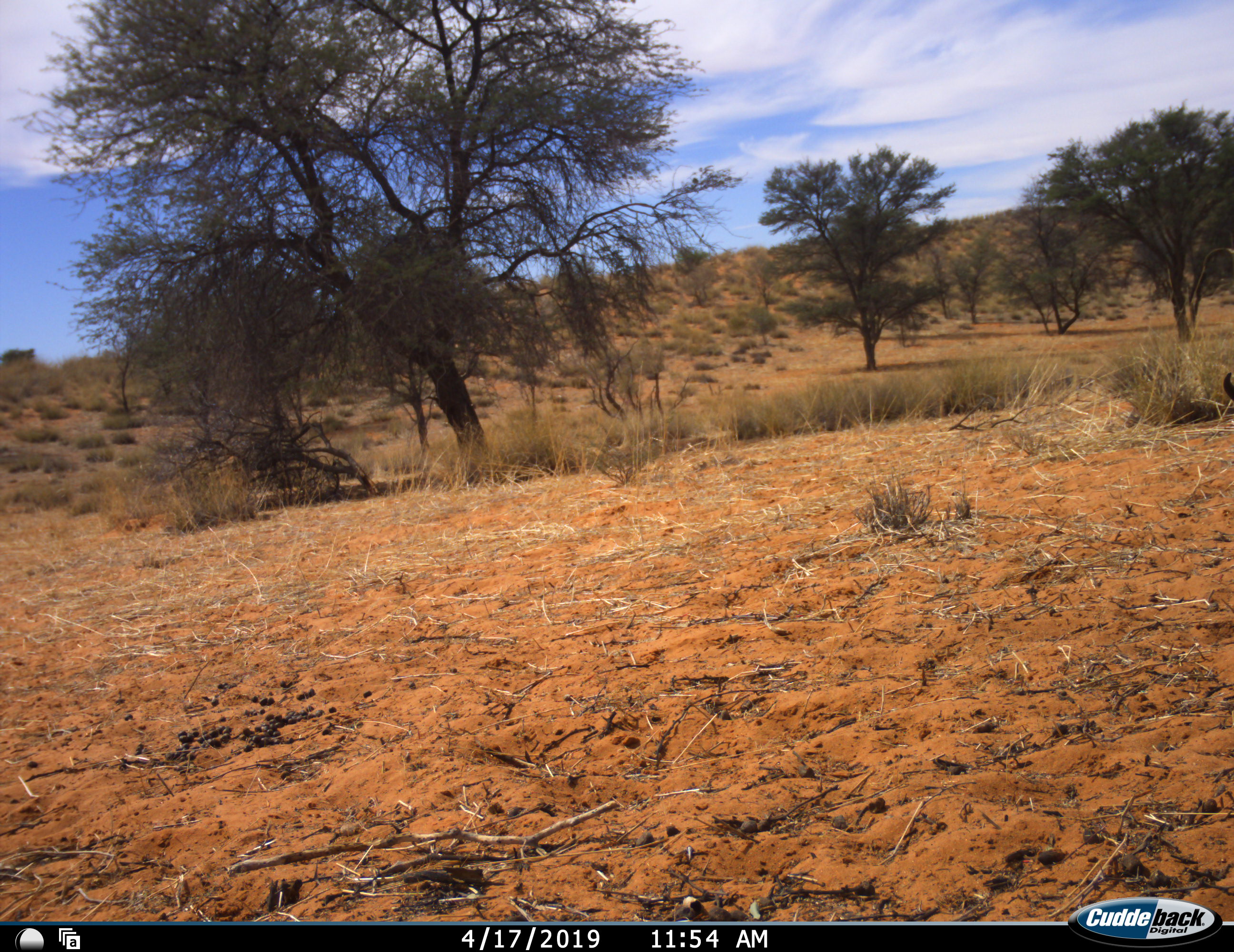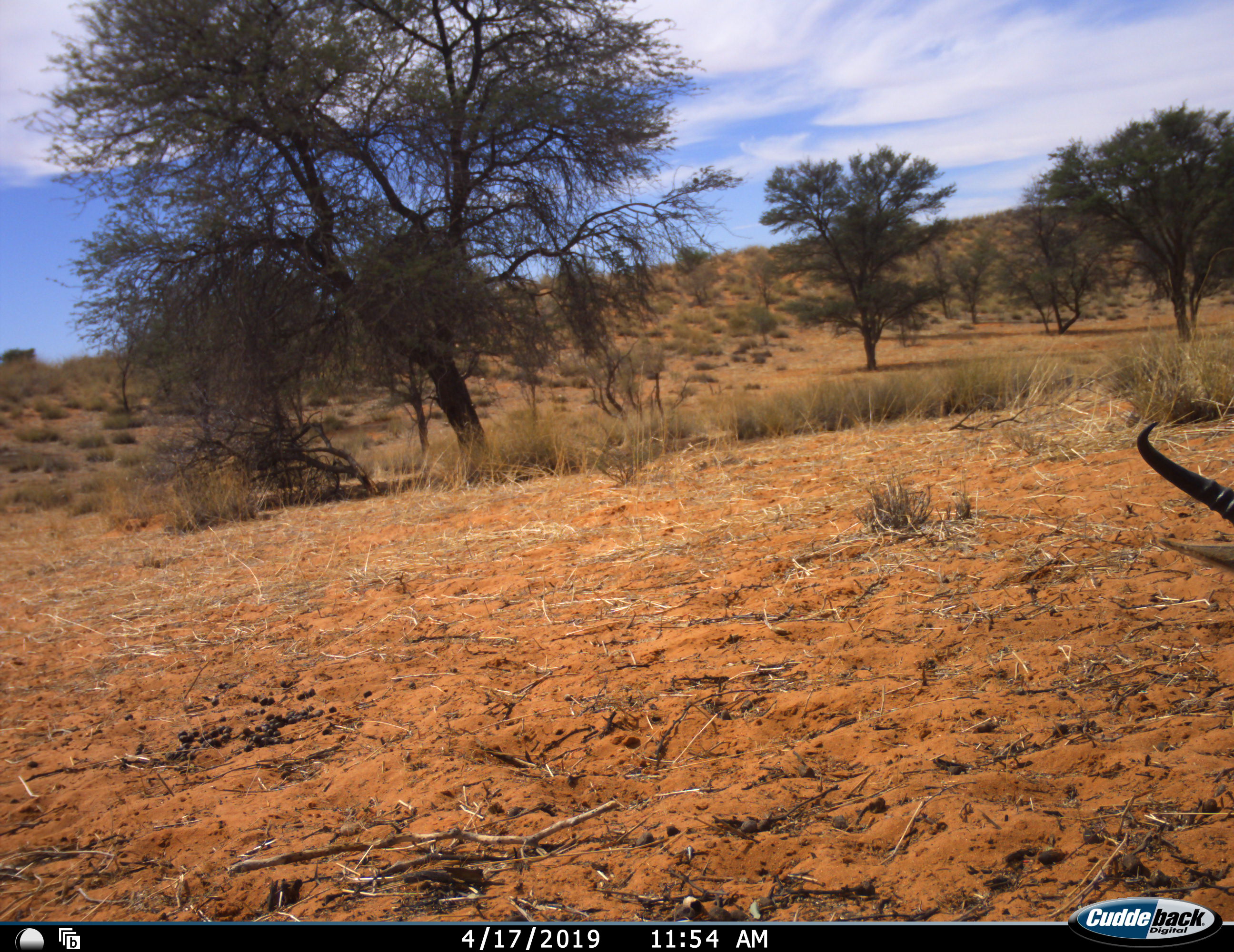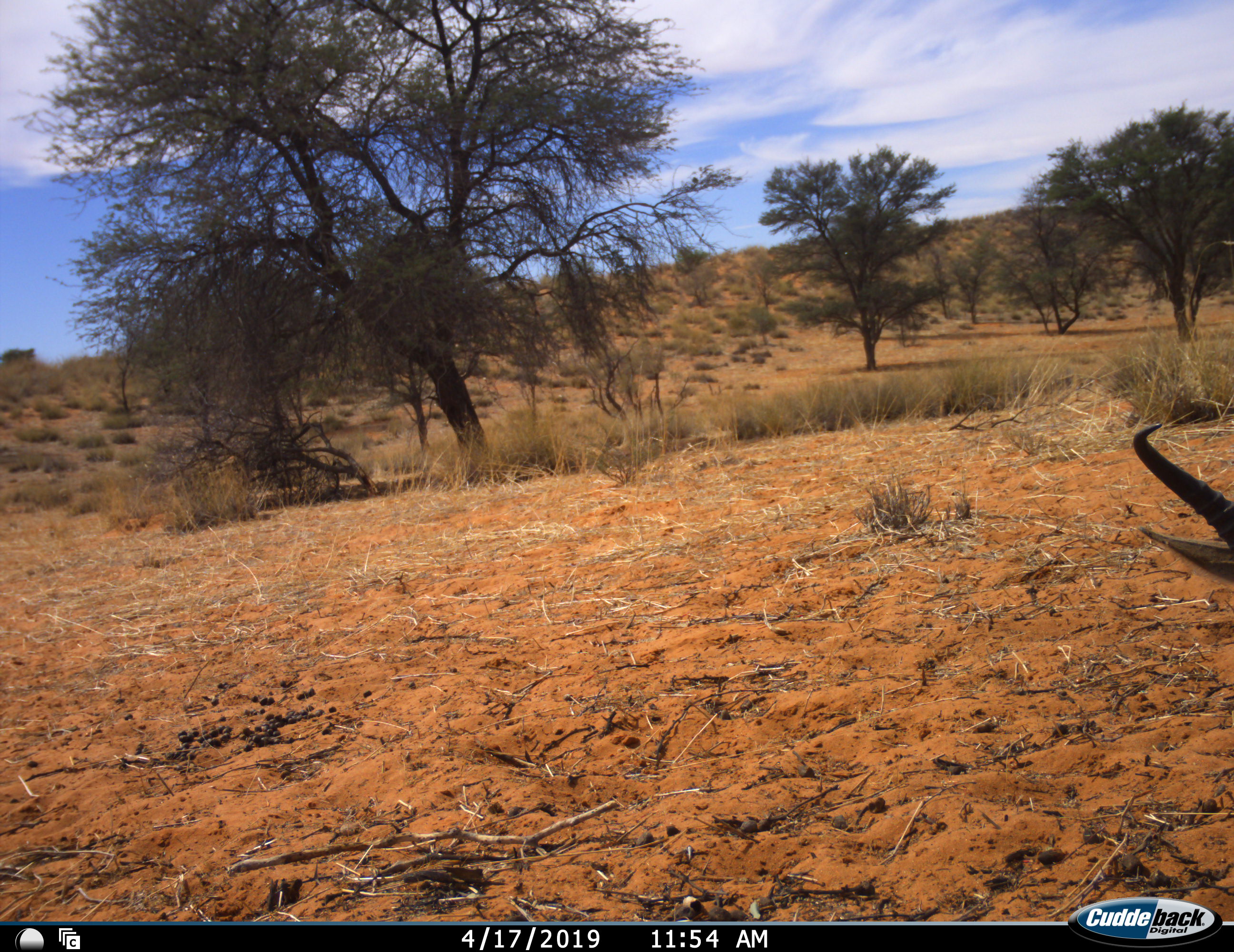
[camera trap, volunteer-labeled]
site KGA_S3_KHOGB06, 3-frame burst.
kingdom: Animalia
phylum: Chordata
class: Mammalia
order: Artiodactyla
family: Bovidae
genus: Antidorcas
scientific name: Antidorcas marsupialis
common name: springbok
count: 1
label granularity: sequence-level